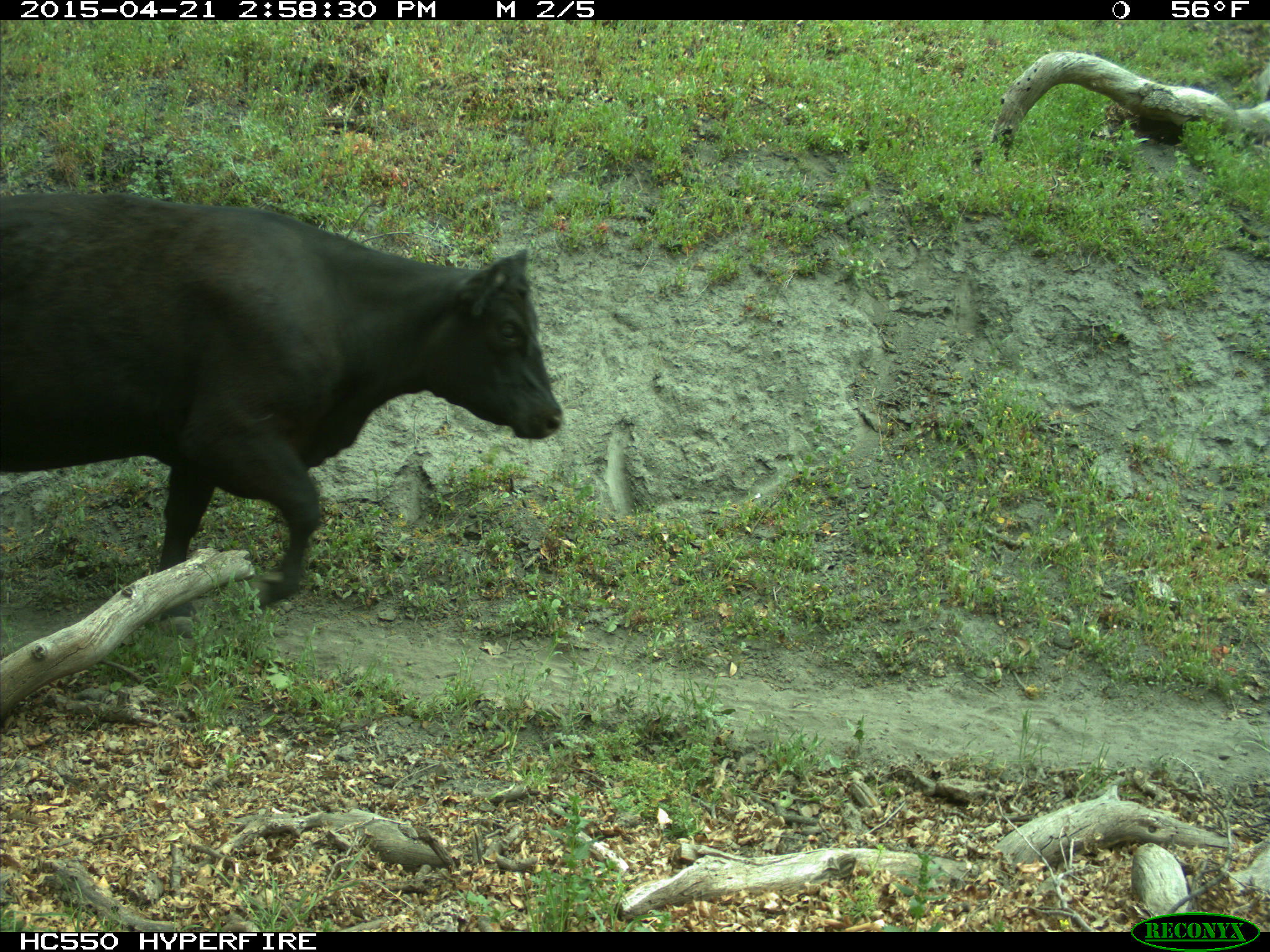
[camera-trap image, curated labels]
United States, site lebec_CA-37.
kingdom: Animalia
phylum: Chordata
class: Mammalia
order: Artiodactyla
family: Bovidae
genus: Bos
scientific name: Bos taurus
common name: domestic cow